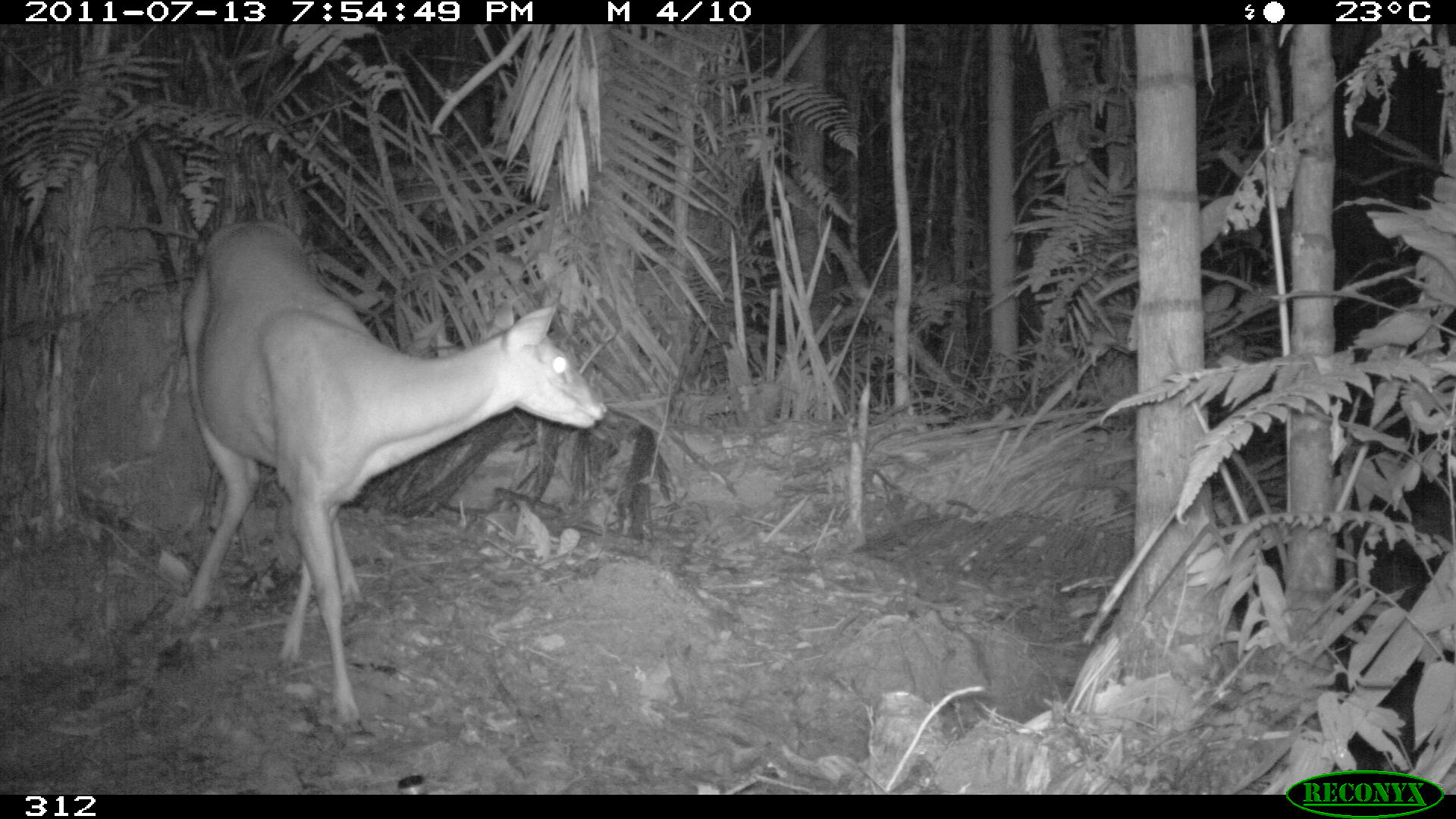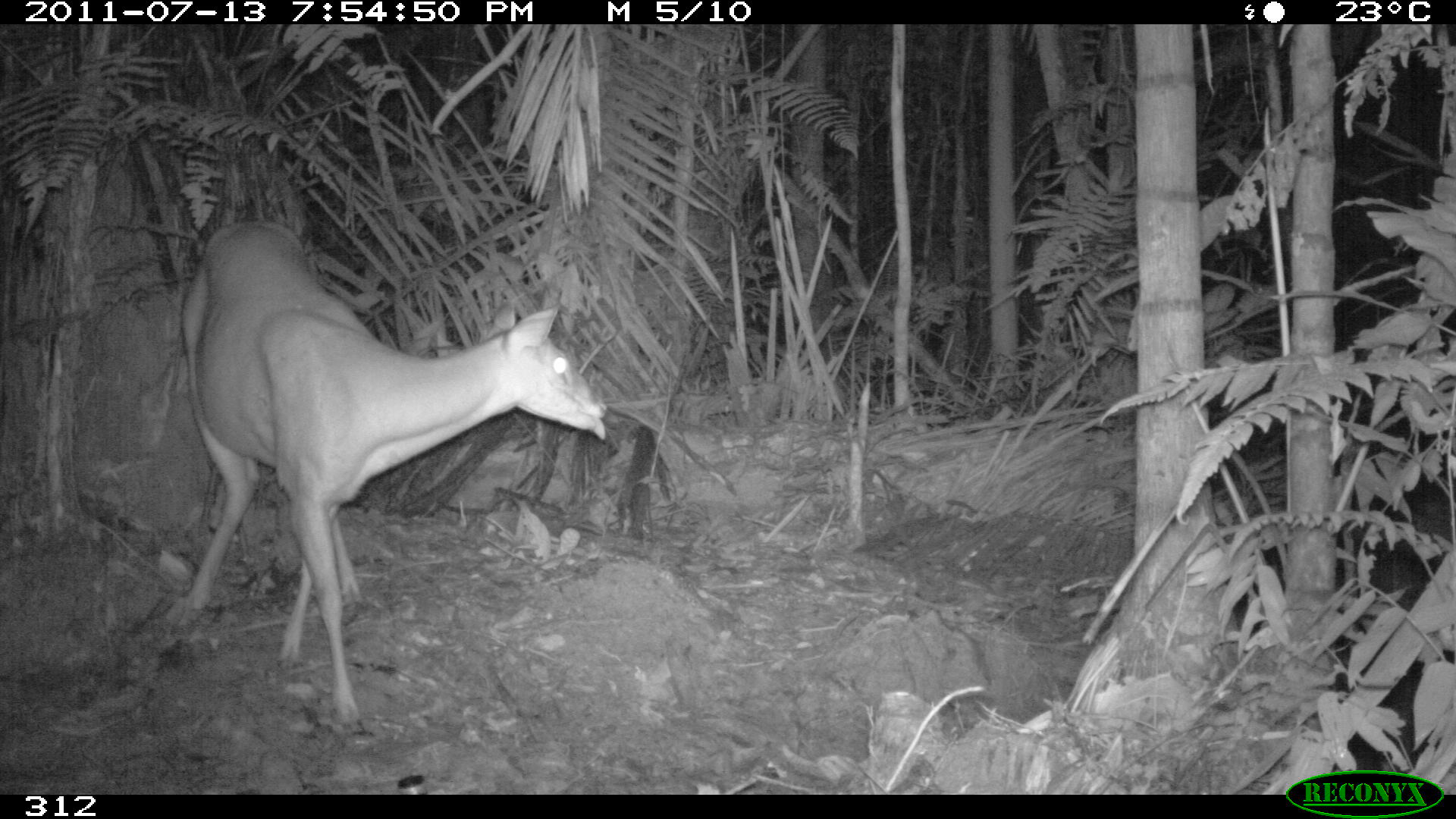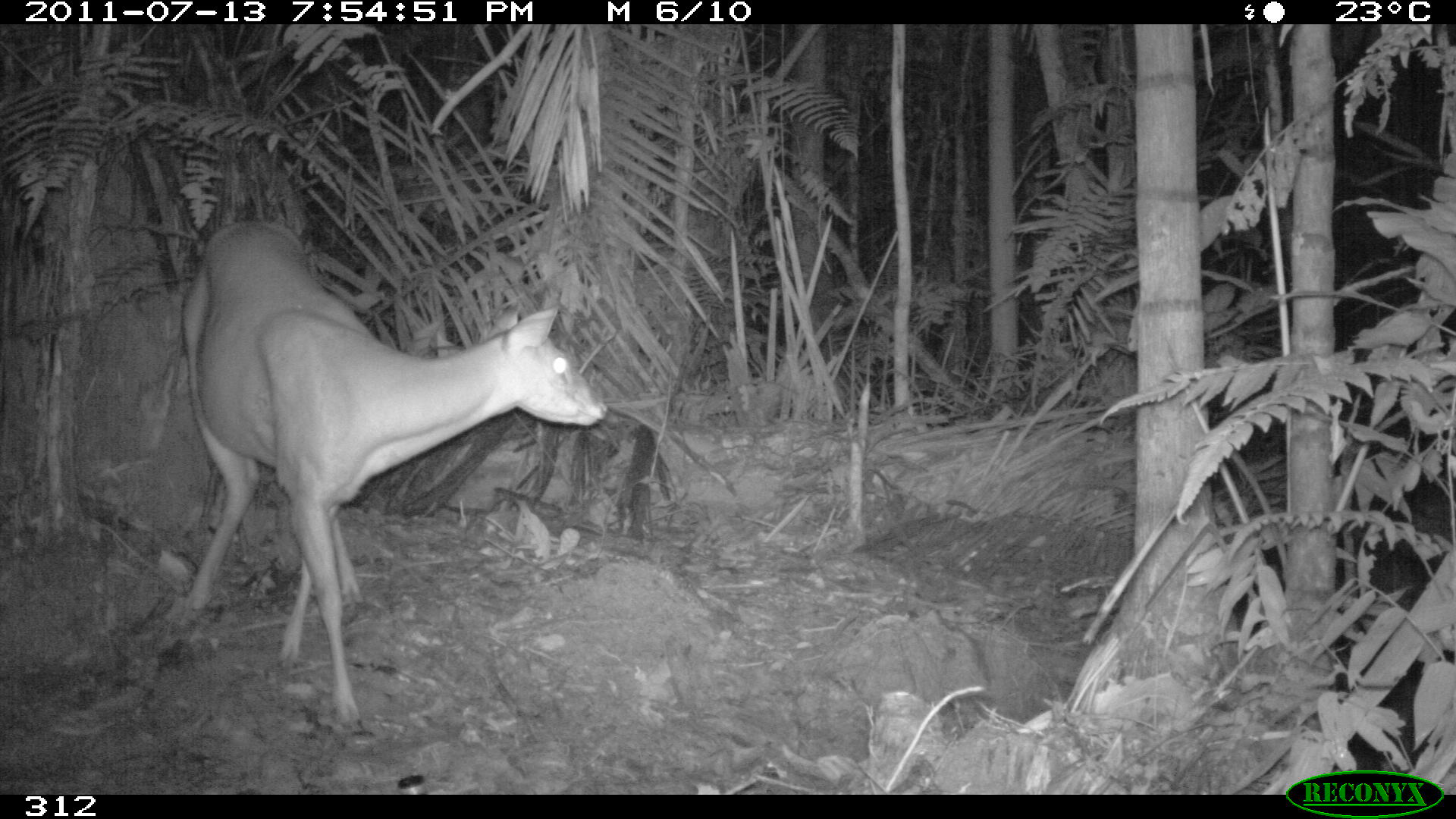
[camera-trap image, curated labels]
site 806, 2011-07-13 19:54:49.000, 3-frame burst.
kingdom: Animalia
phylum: Chordata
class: Mammalia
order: Artiodactyla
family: Cervidae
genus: Mazama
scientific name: Mazama americana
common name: red brocket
Mazama americana (red brocket).